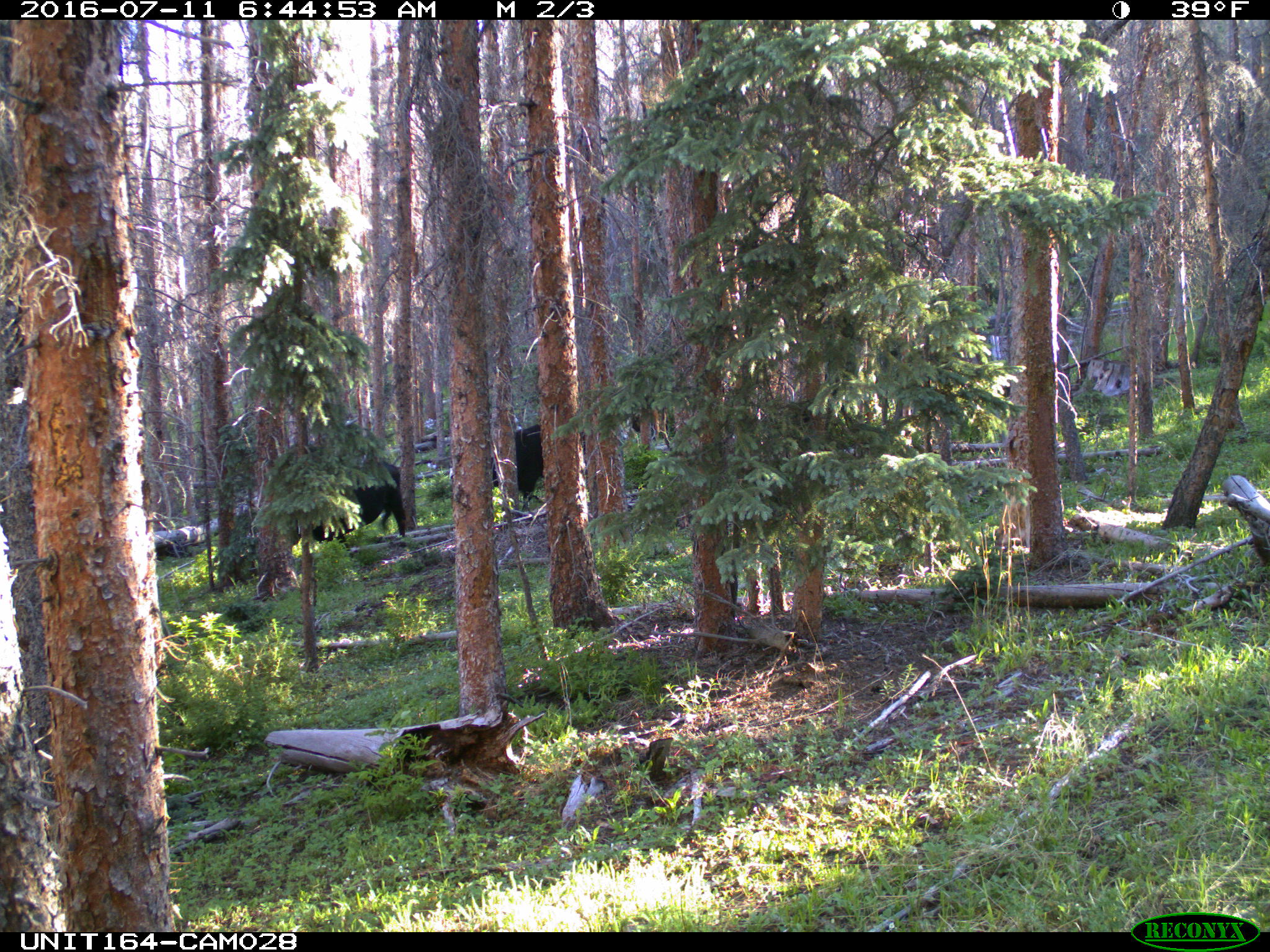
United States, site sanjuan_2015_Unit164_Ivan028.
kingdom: Animalia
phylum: Chordata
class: Mammalia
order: Artiodactyla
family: Bovidae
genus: Bos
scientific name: Bos taurus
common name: domestic cow